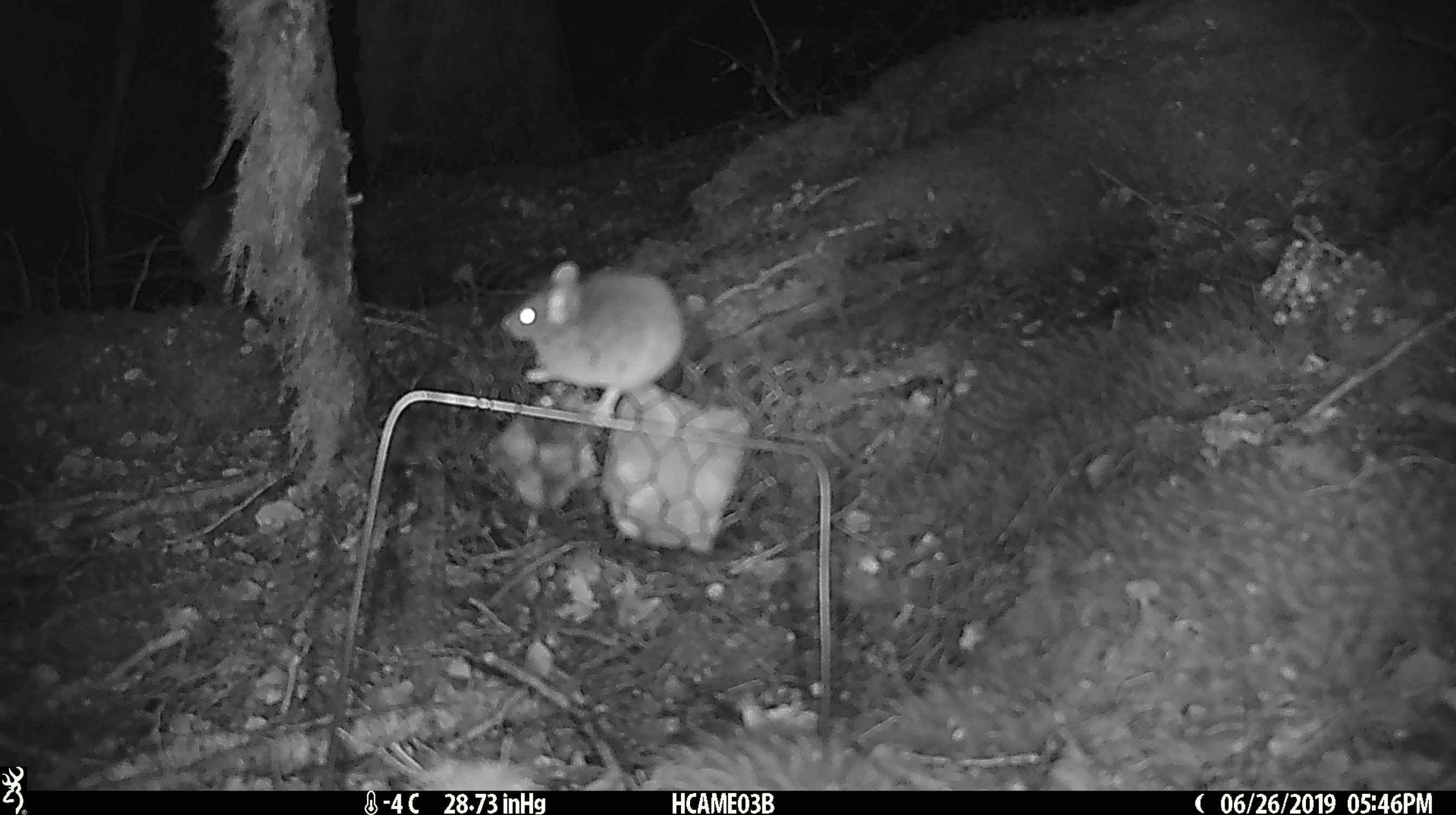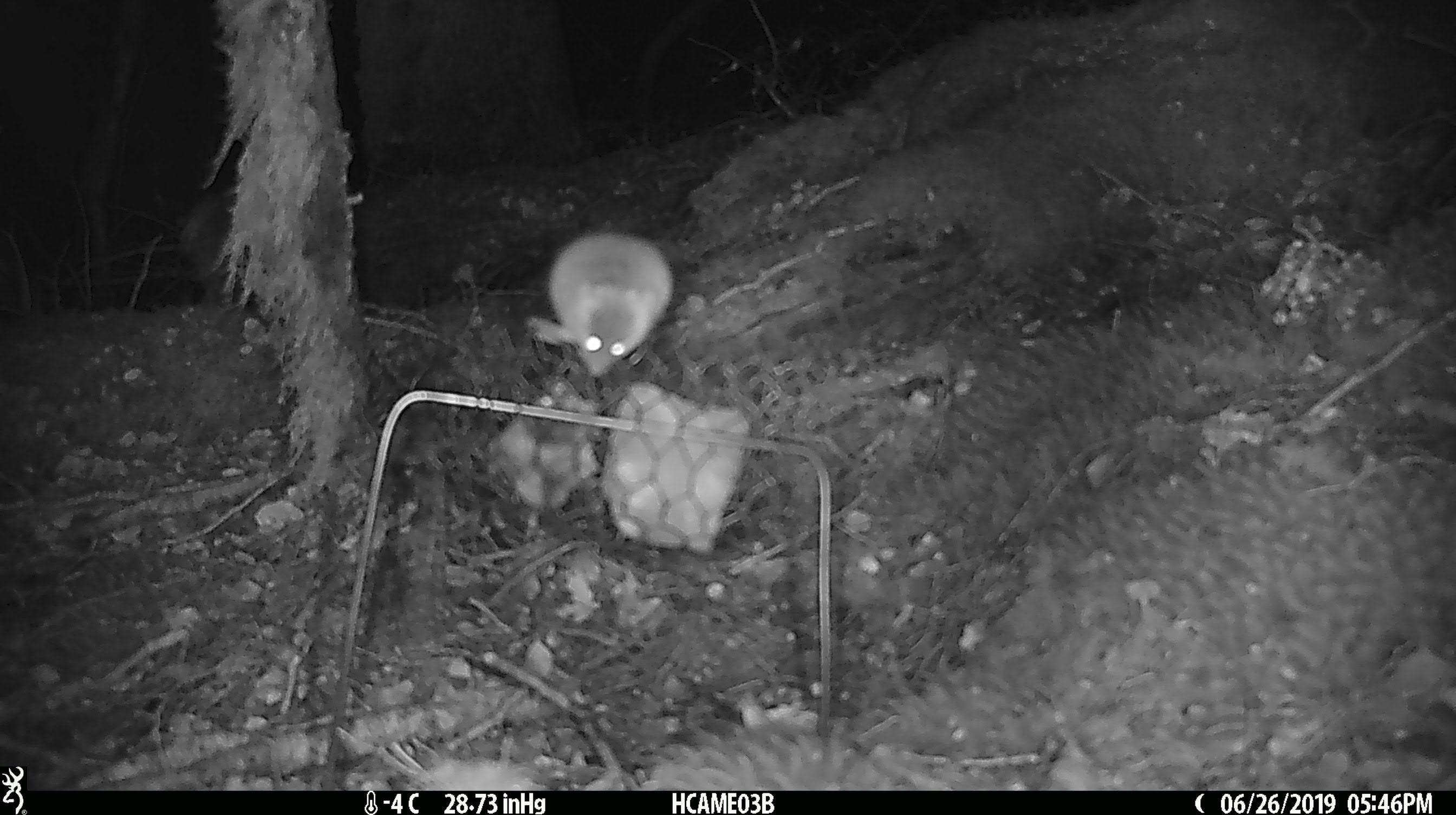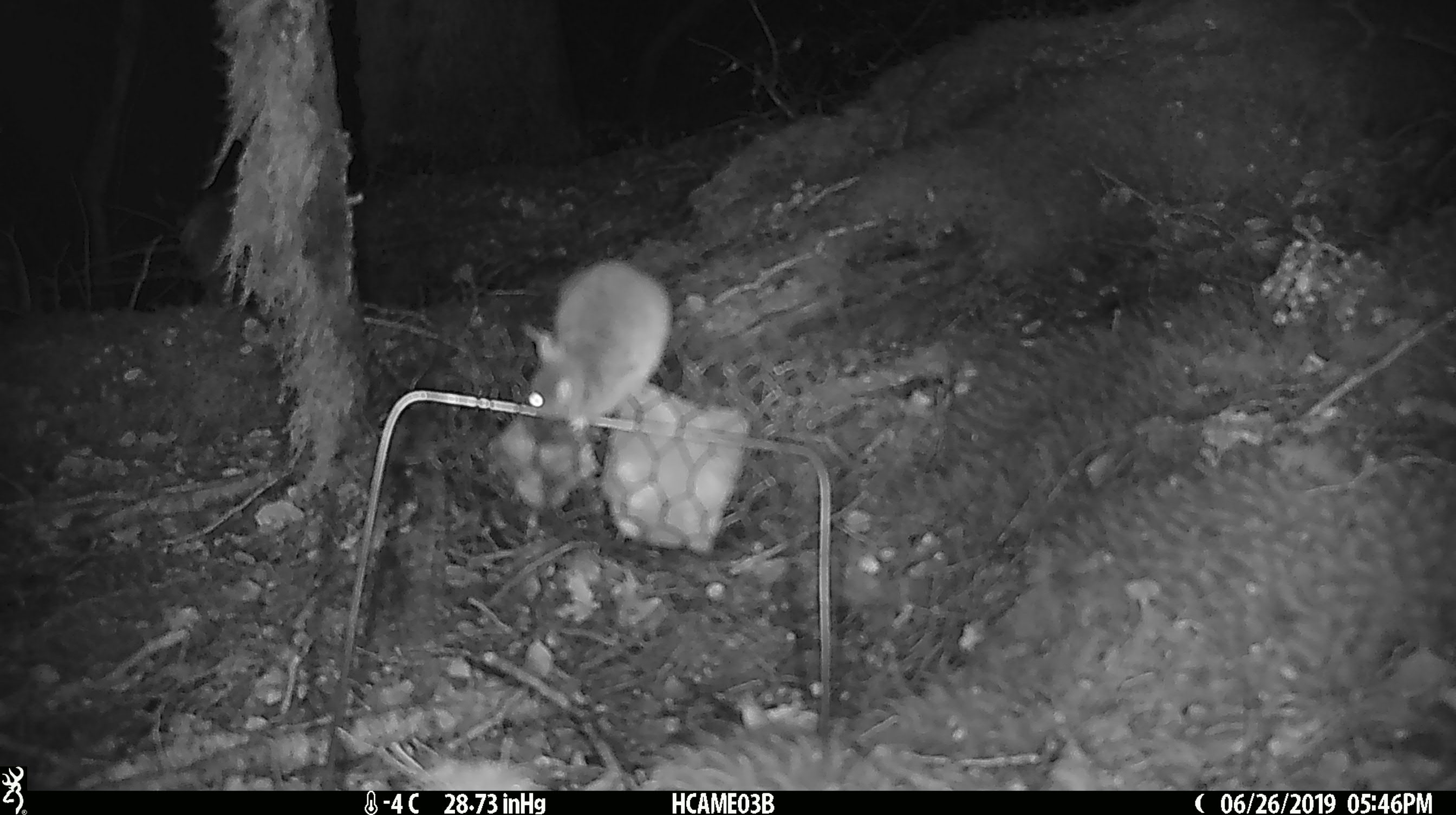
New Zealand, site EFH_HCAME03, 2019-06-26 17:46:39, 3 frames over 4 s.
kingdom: Animalia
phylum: Chordata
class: Mammalia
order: Rodentia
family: Muridae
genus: Mus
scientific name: Mus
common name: mouse